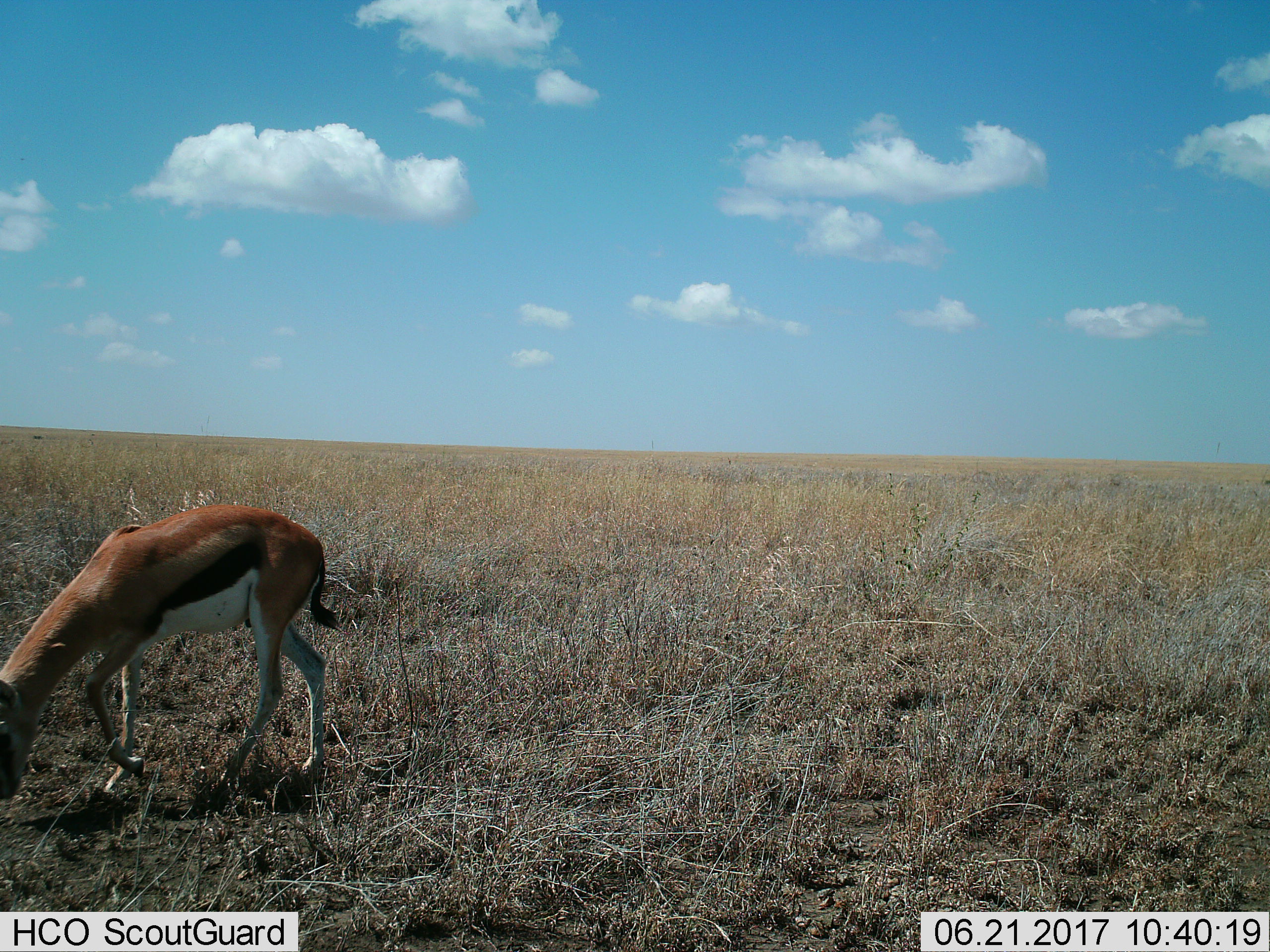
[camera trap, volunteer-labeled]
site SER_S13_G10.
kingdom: Animalia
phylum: Chordata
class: Mammalia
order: Artiodactyla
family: Bovidae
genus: Eudorcas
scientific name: Eudorcas thomsonii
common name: thomson's gazelle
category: gazellethomsons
Gazellethomsons (thomson's gazelle) (Eudorcas thomsonii), count 1. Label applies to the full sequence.